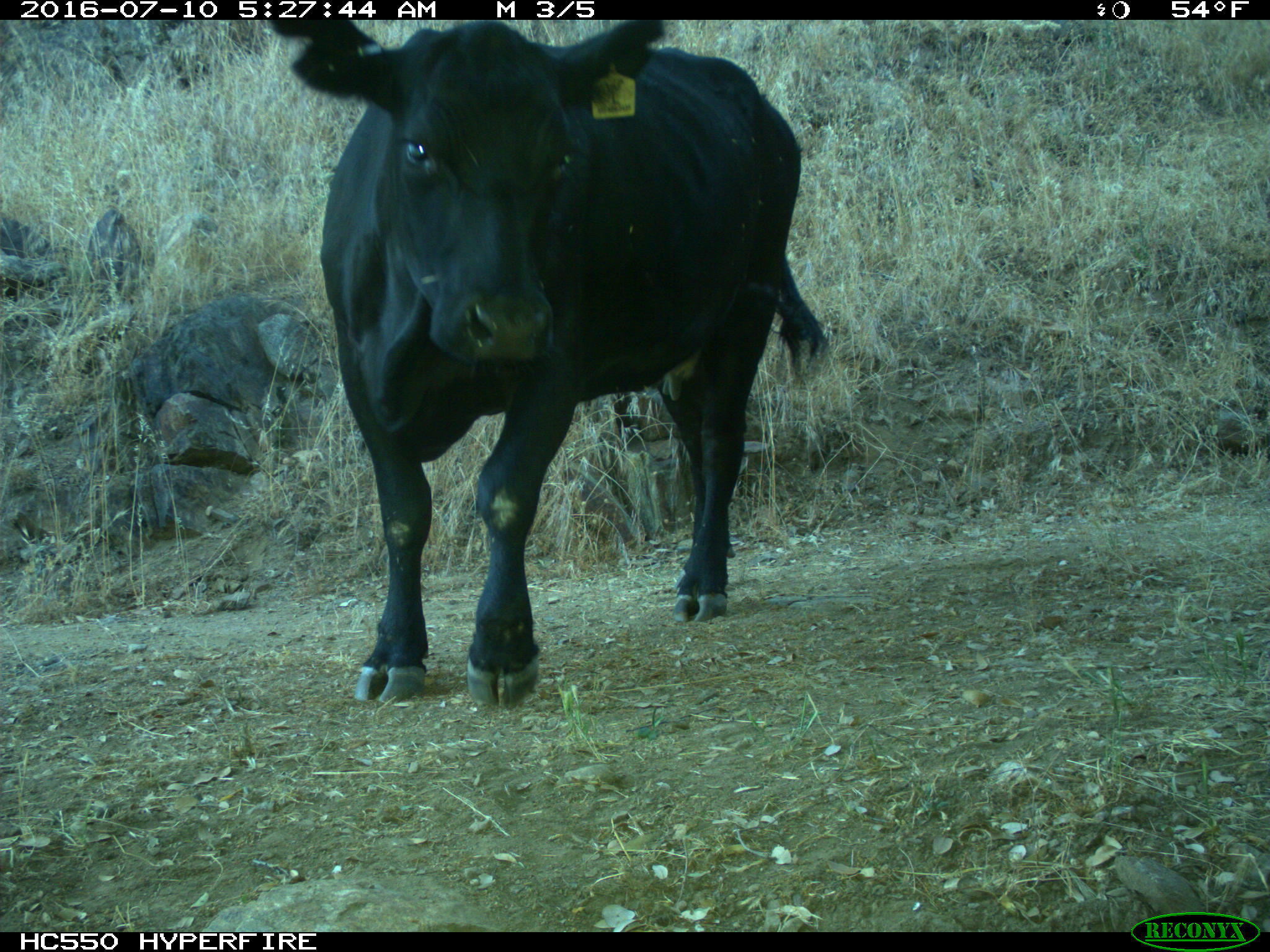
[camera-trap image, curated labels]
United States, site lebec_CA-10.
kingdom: Animalia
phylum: Chordata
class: Mammalia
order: Artiodactyla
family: Bovidae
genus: Bos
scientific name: Bos taurus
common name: domestic cow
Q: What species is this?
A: Bos taurus (domestic cow).